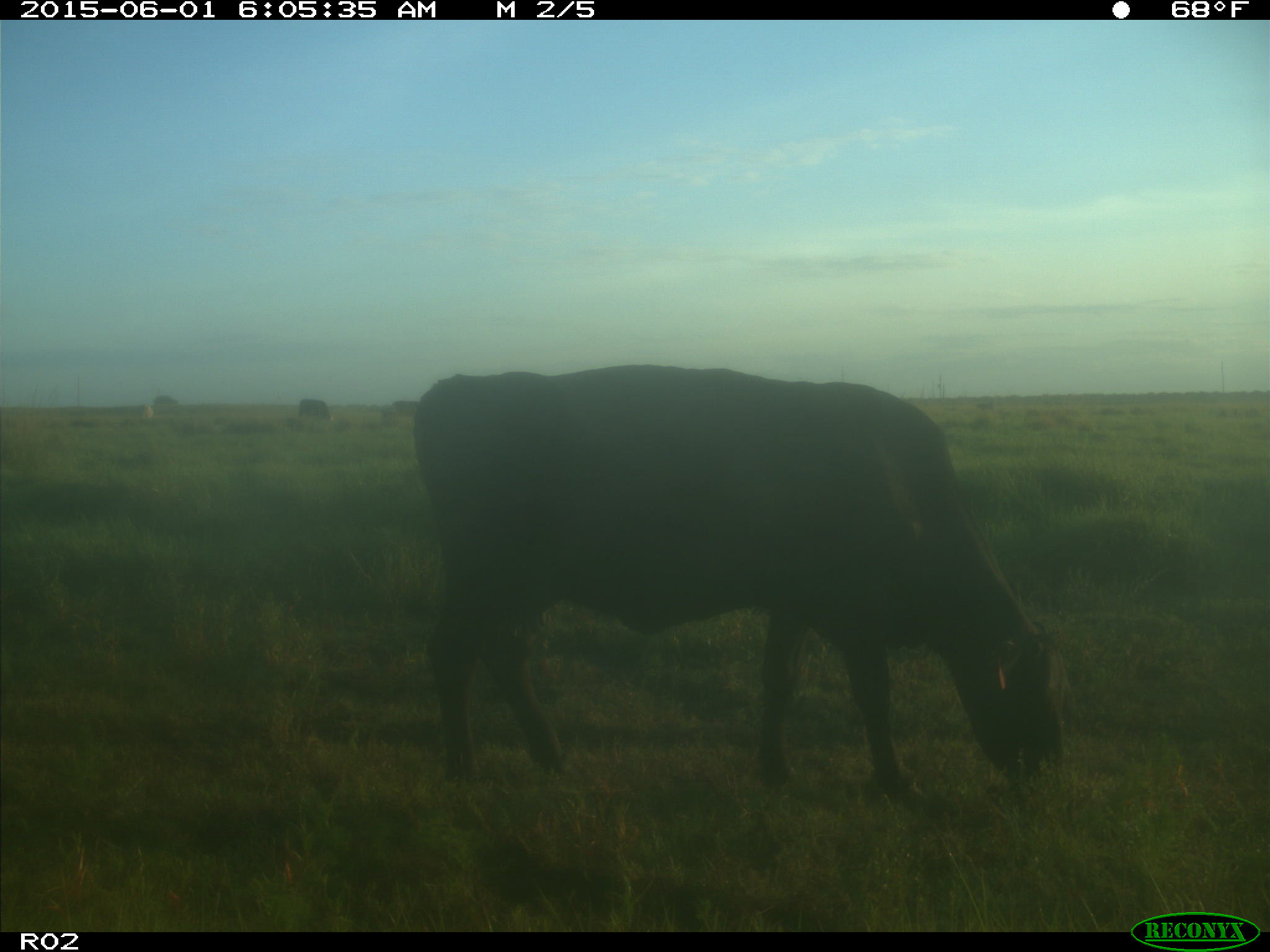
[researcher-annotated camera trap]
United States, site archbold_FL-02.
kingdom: Animalia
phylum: Chordata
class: Mammalia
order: Artiodactyla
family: Bovidae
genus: Bos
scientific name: Bos taurus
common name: domestic cow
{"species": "Bos taurus (domestic cow)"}